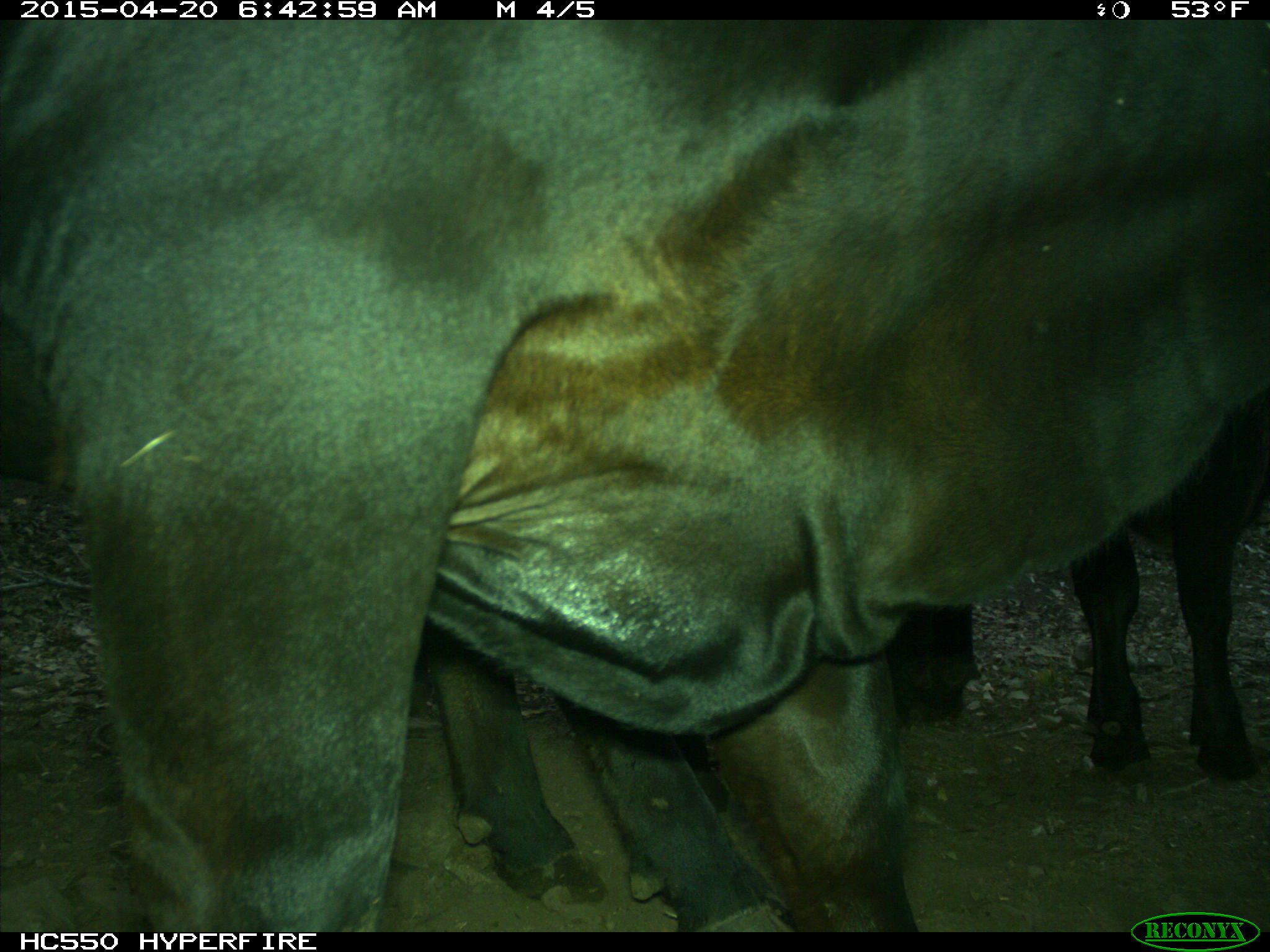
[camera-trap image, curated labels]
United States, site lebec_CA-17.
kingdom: Animalia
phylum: Chordata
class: Mammalia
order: Artiodactyla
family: Bovidae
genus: Bos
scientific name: Bos taurus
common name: domestic cow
Bos taurus (domestic cow).